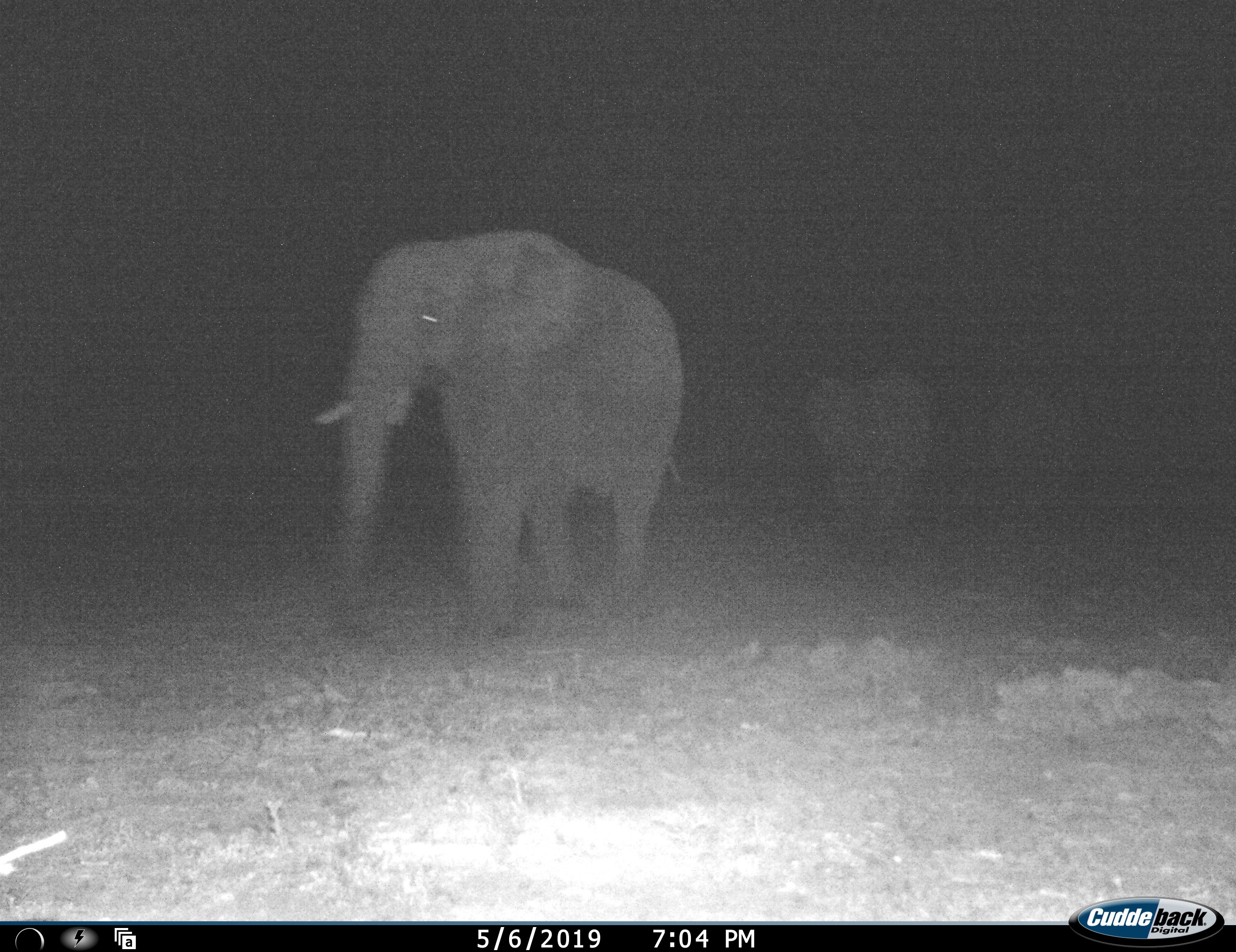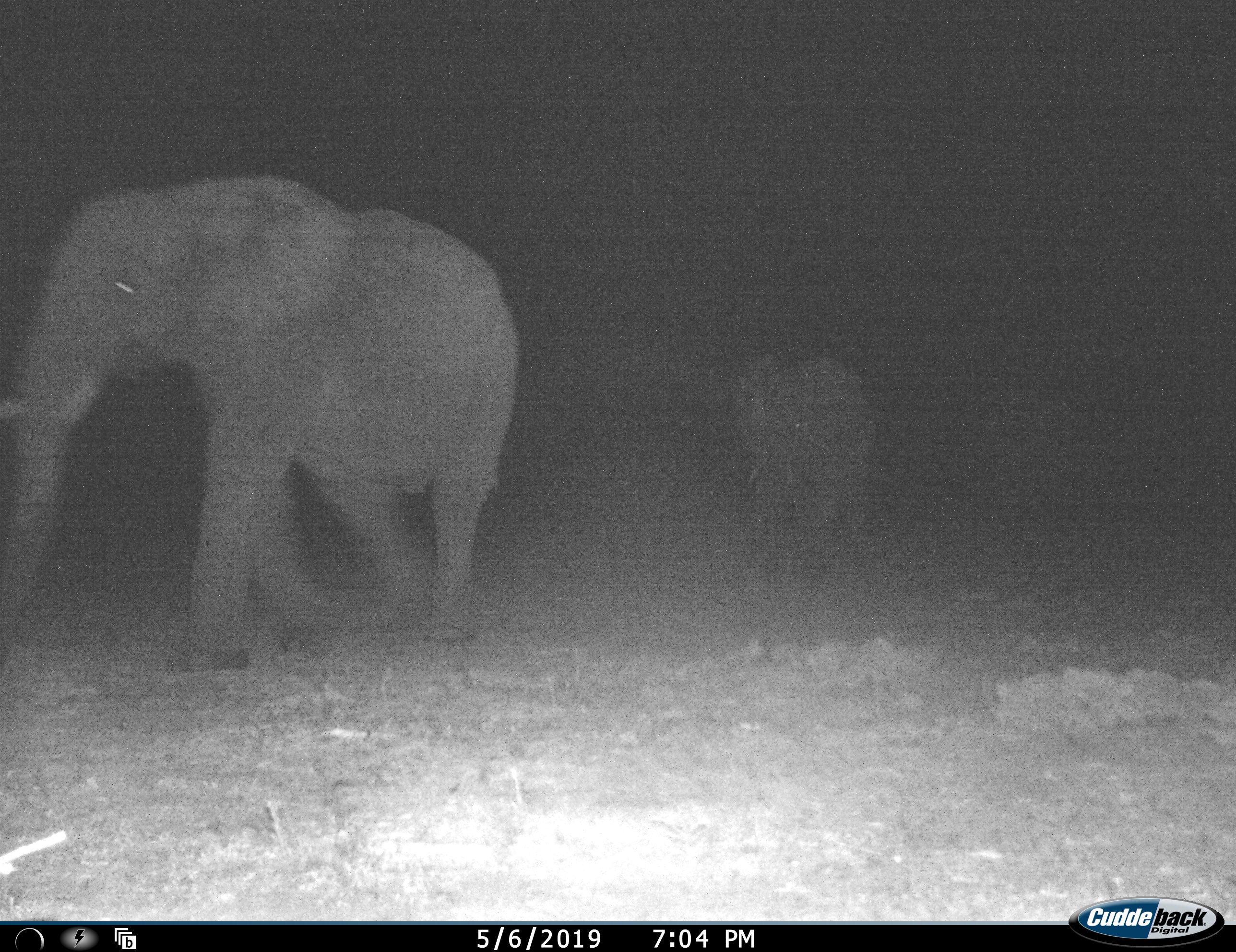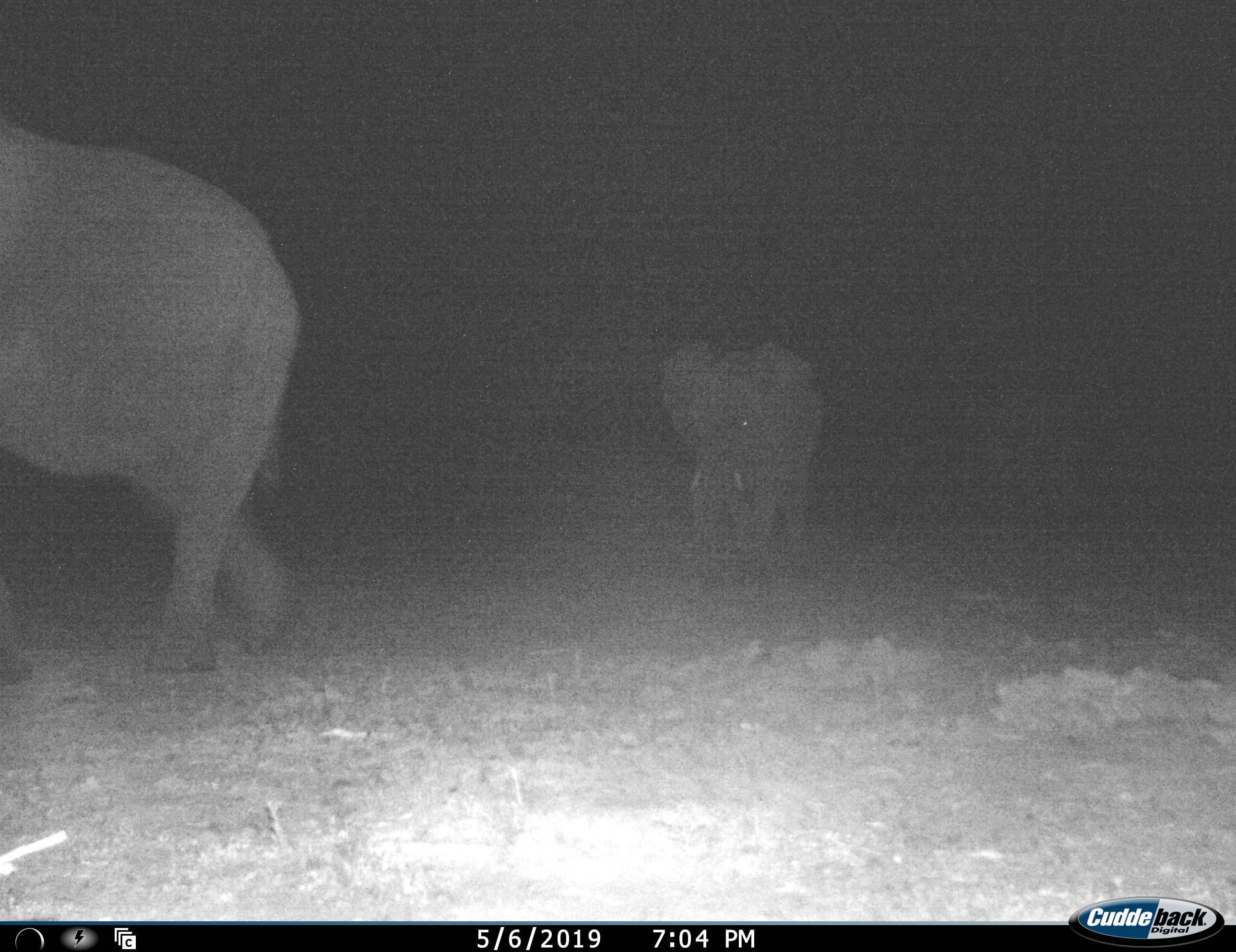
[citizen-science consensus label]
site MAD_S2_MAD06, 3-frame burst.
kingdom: Animalia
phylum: Chordata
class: Mammalia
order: Proboscidea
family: Elephantidae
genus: Loxodonta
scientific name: Loxodonta africana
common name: african bush elephant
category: elephant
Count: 2.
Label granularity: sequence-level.